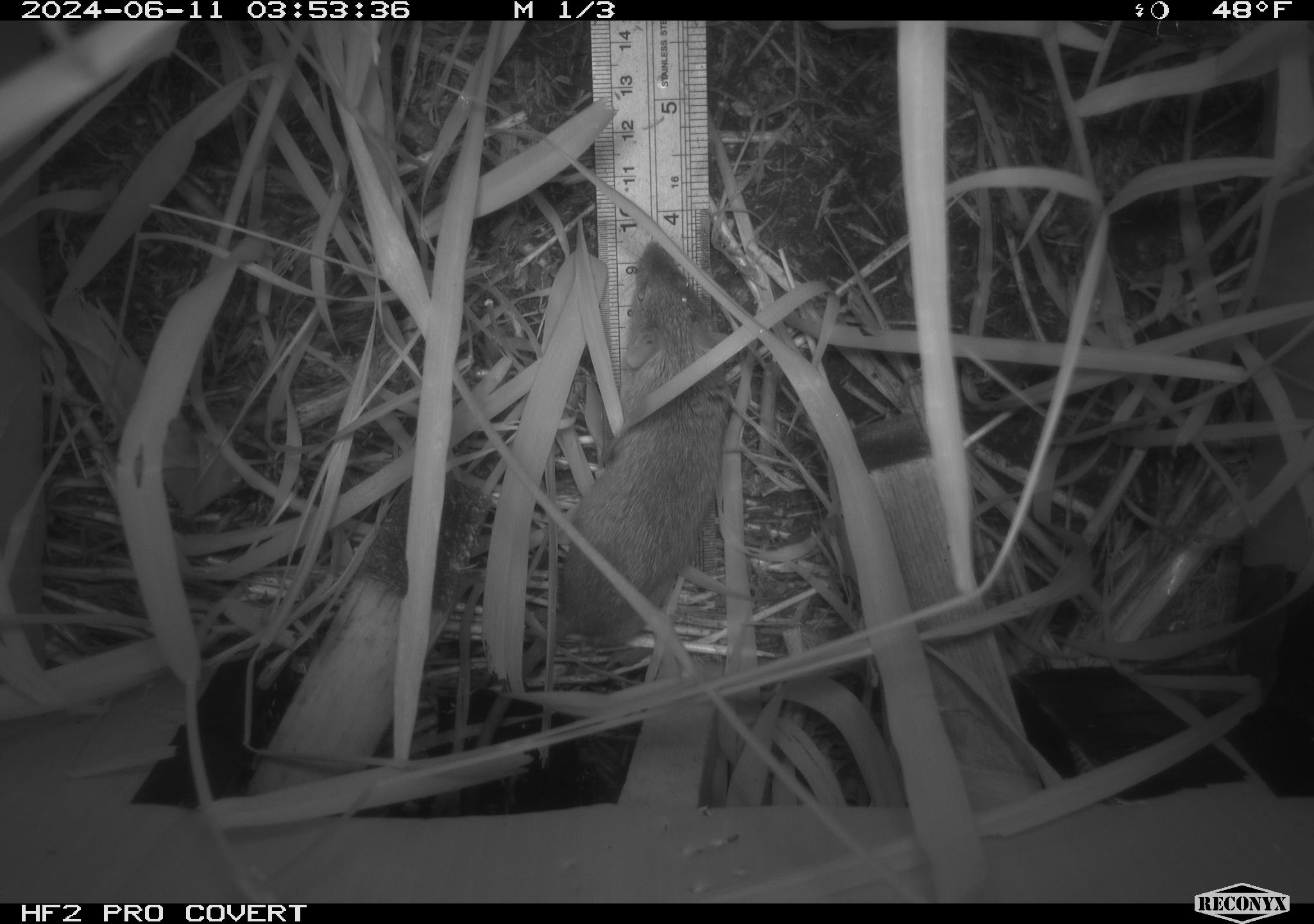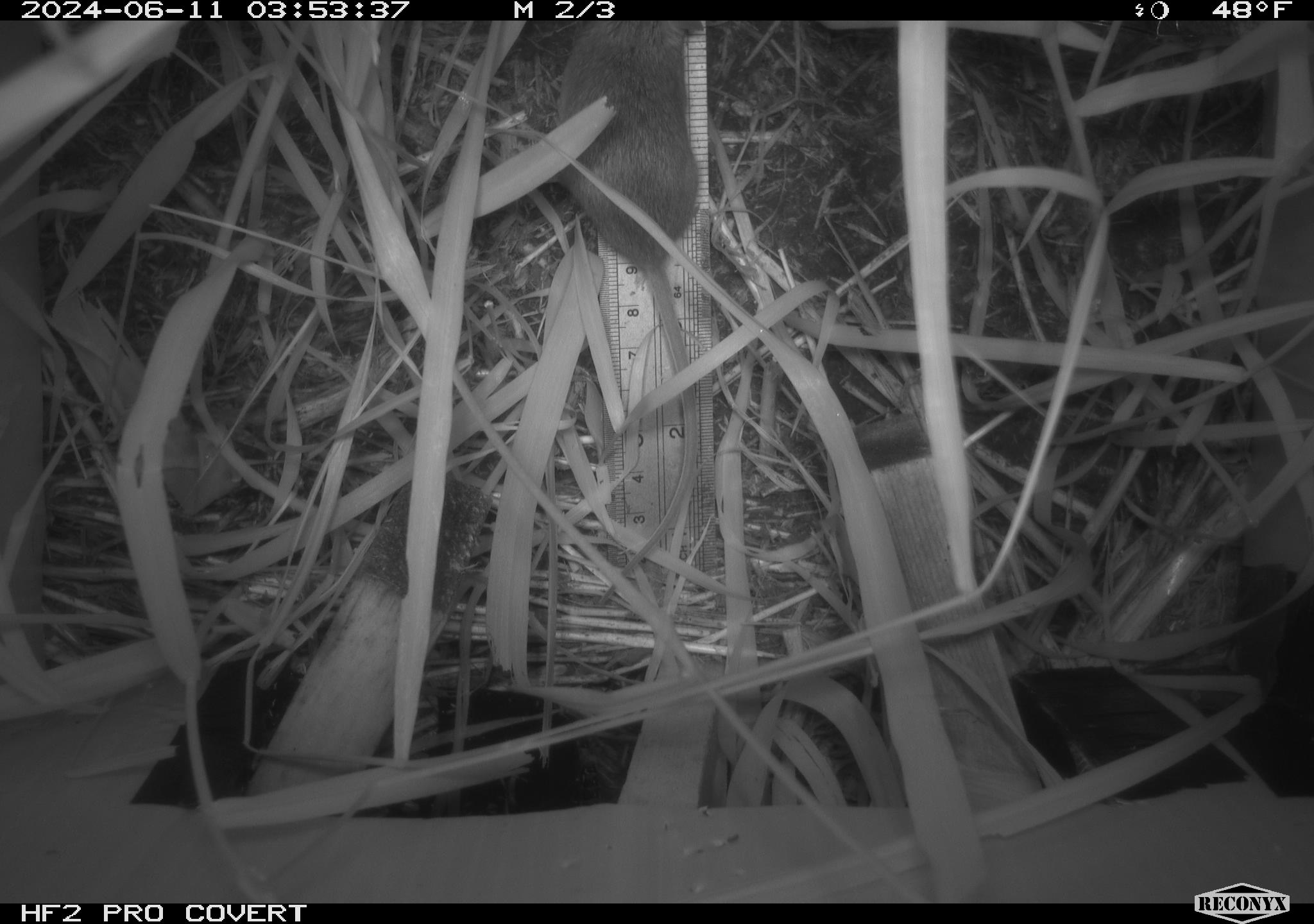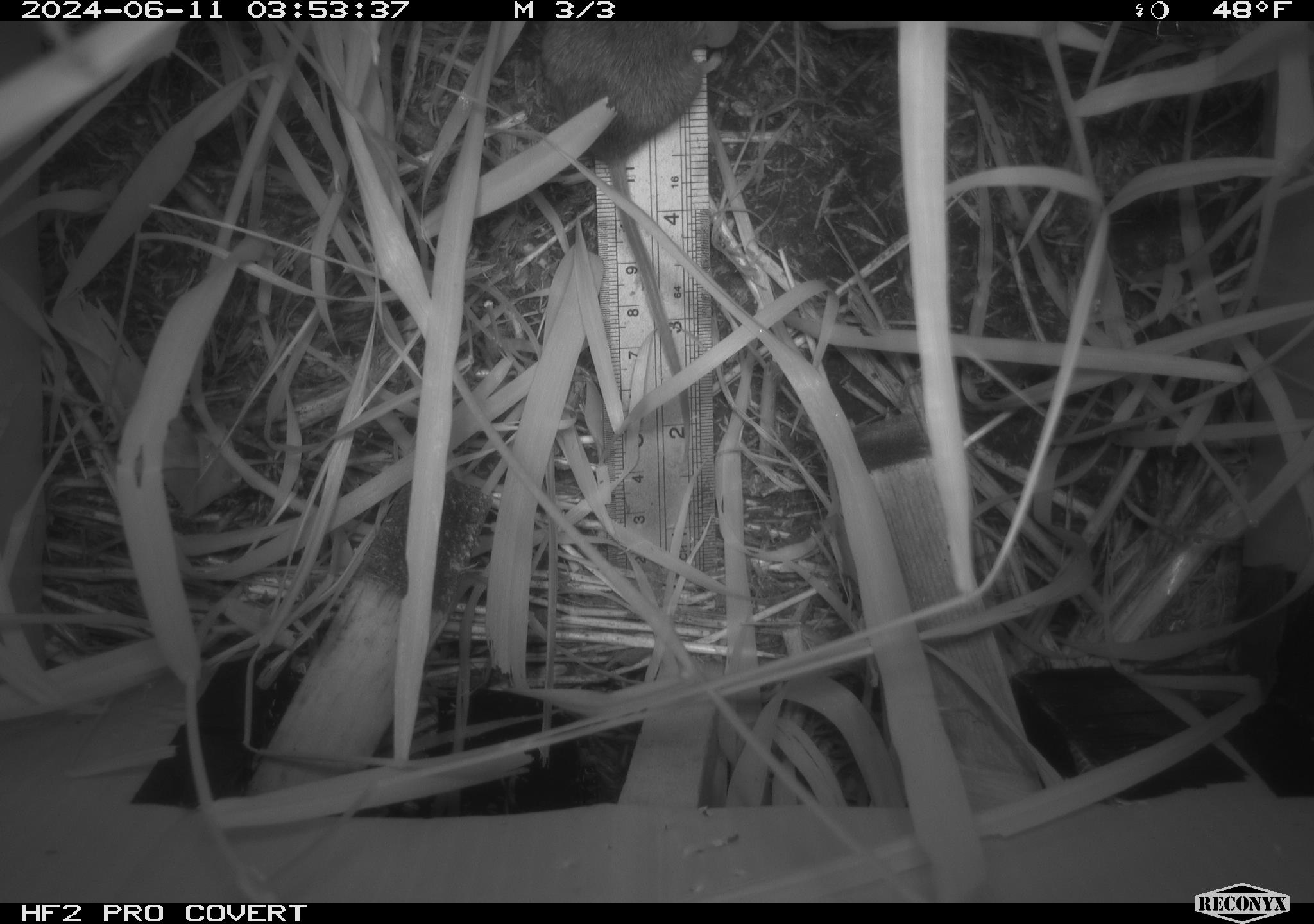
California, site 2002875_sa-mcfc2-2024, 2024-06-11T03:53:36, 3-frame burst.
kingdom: Animalia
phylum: Chordata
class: Mammalia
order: Rodentia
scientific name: Rodentia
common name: rodent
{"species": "rodent (Rodentia)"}